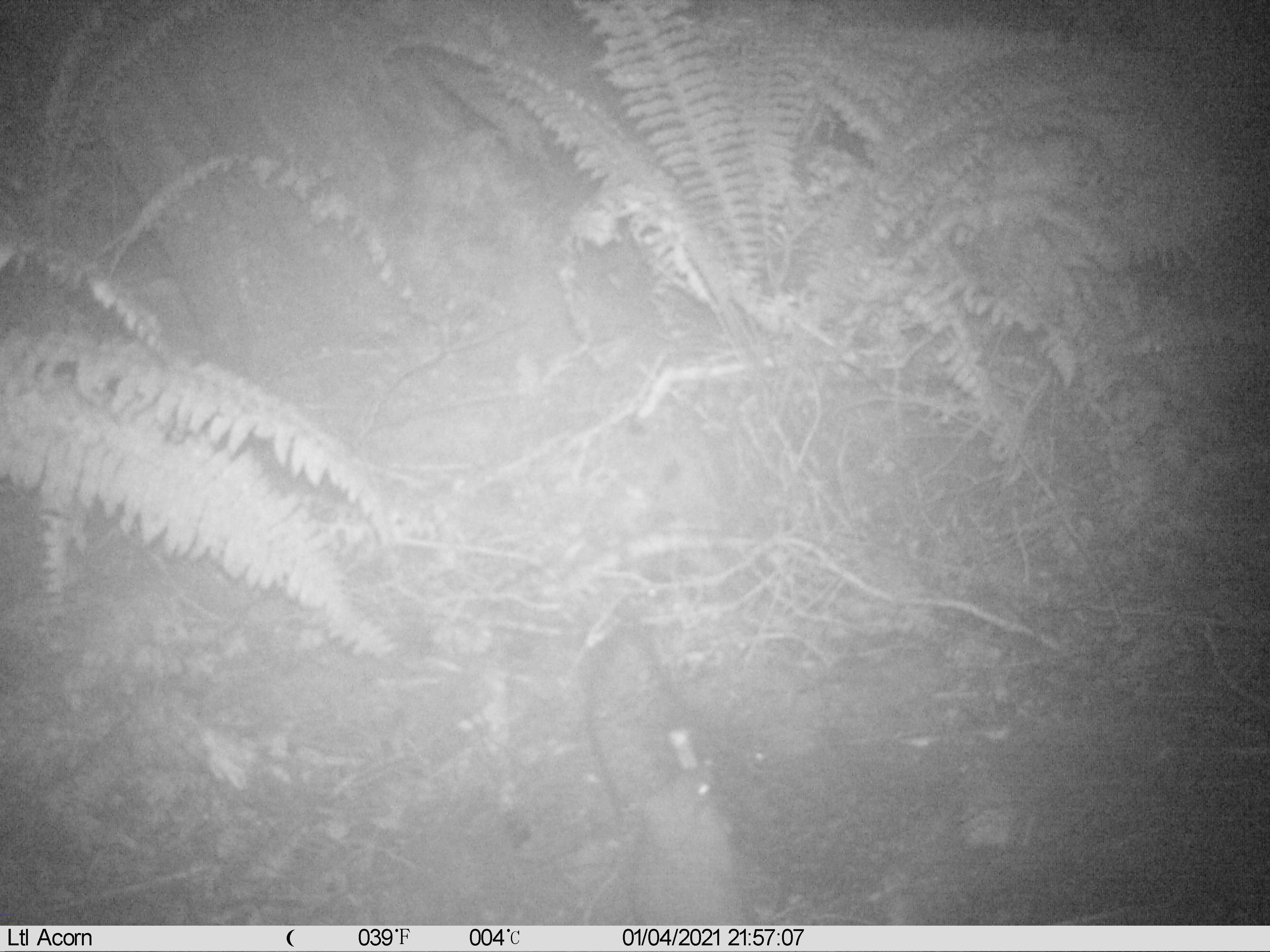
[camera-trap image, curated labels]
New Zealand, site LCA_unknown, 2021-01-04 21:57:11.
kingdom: Animalia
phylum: Chordata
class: Mammalia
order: Rodentia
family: Muridae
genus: Rattus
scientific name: Rattus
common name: rat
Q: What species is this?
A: Rat (Rattus).